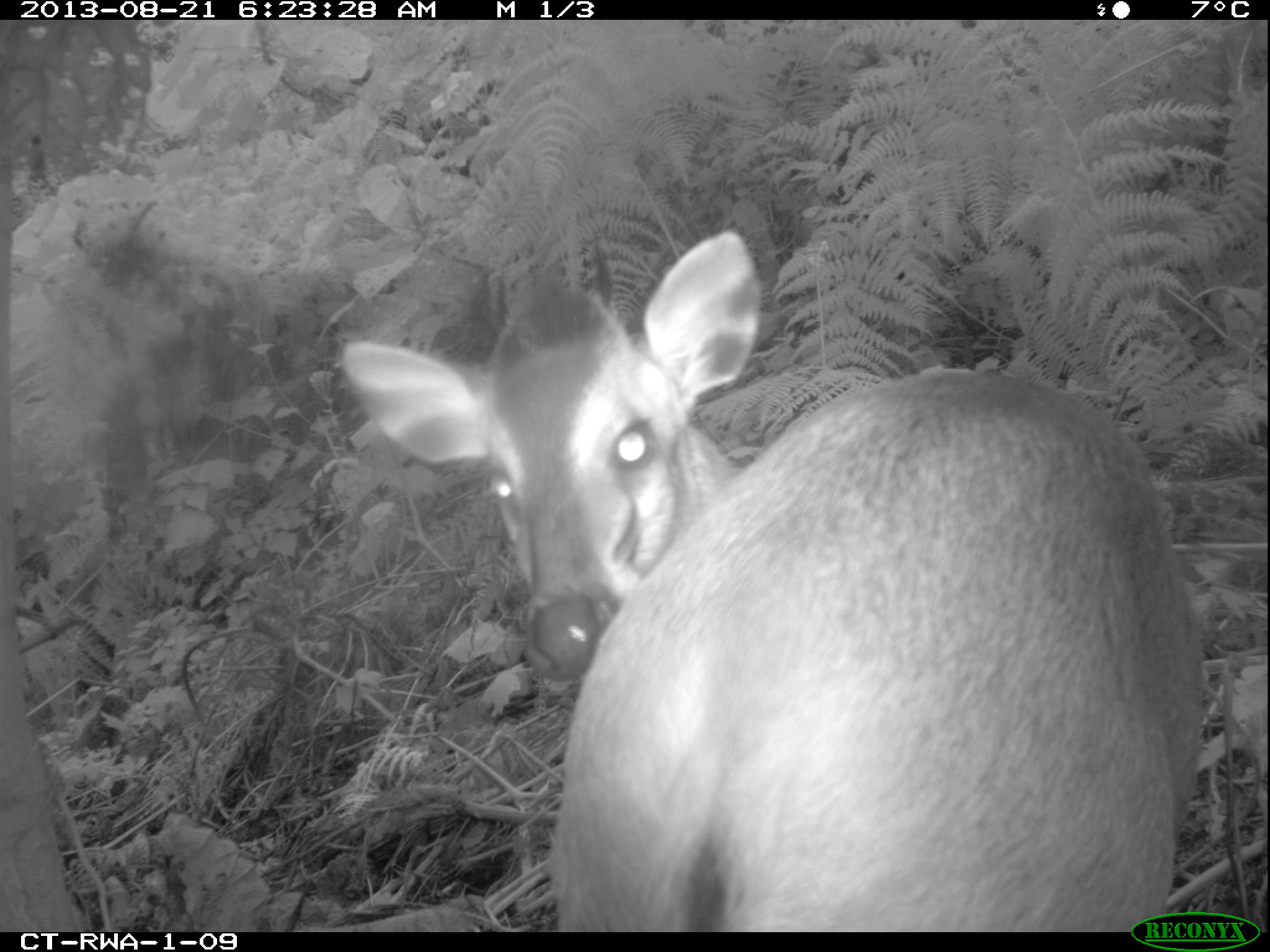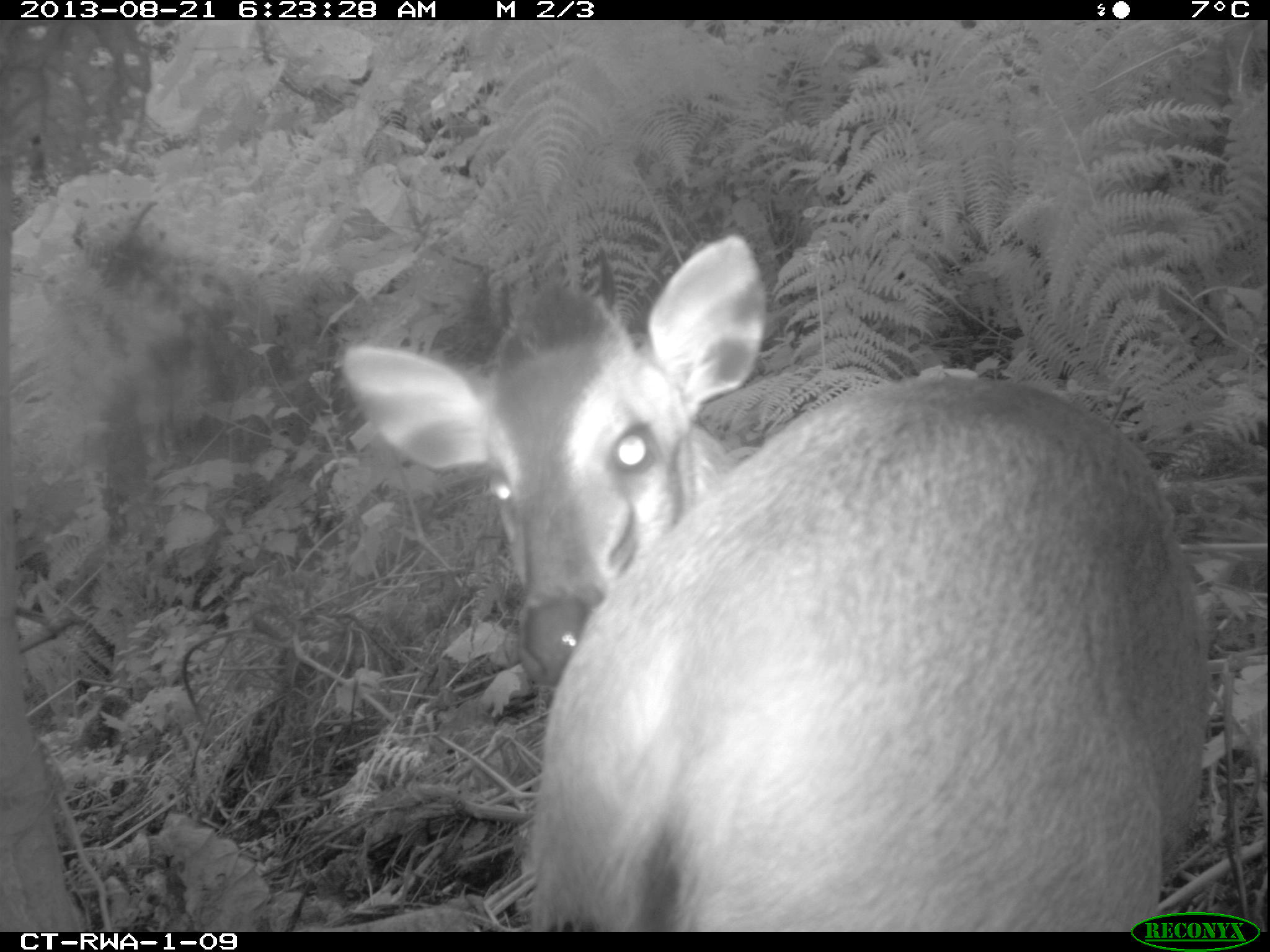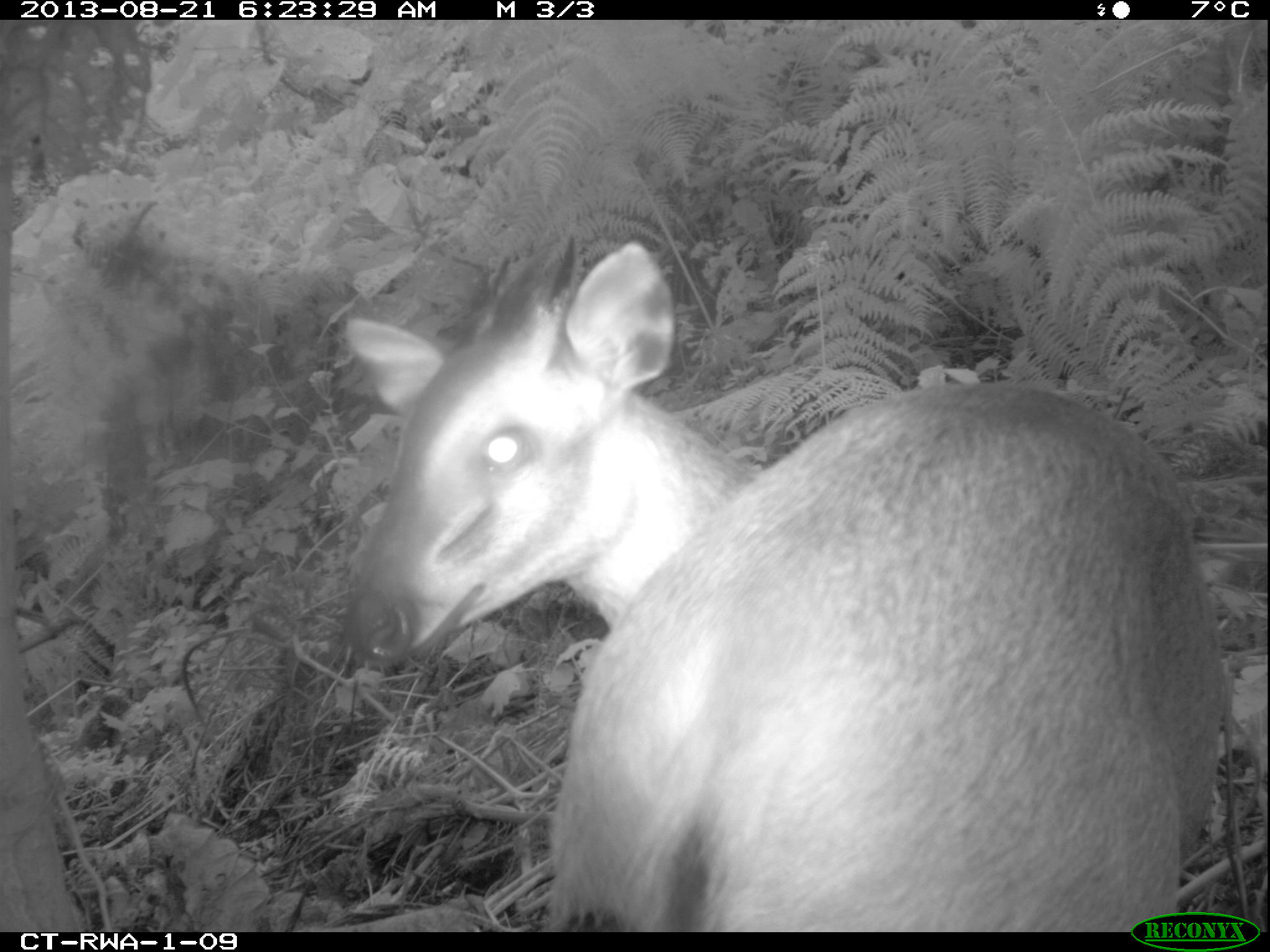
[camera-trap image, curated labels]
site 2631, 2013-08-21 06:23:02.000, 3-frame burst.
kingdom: Animalia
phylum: Chordata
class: Mammalia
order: Artiodactyla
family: Bovidae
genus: Cephalophus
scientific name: Cephalophus nigrifrons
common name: black-fronted duiker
Cephalophus nigrifrons (black-fronted duiker), count 2.